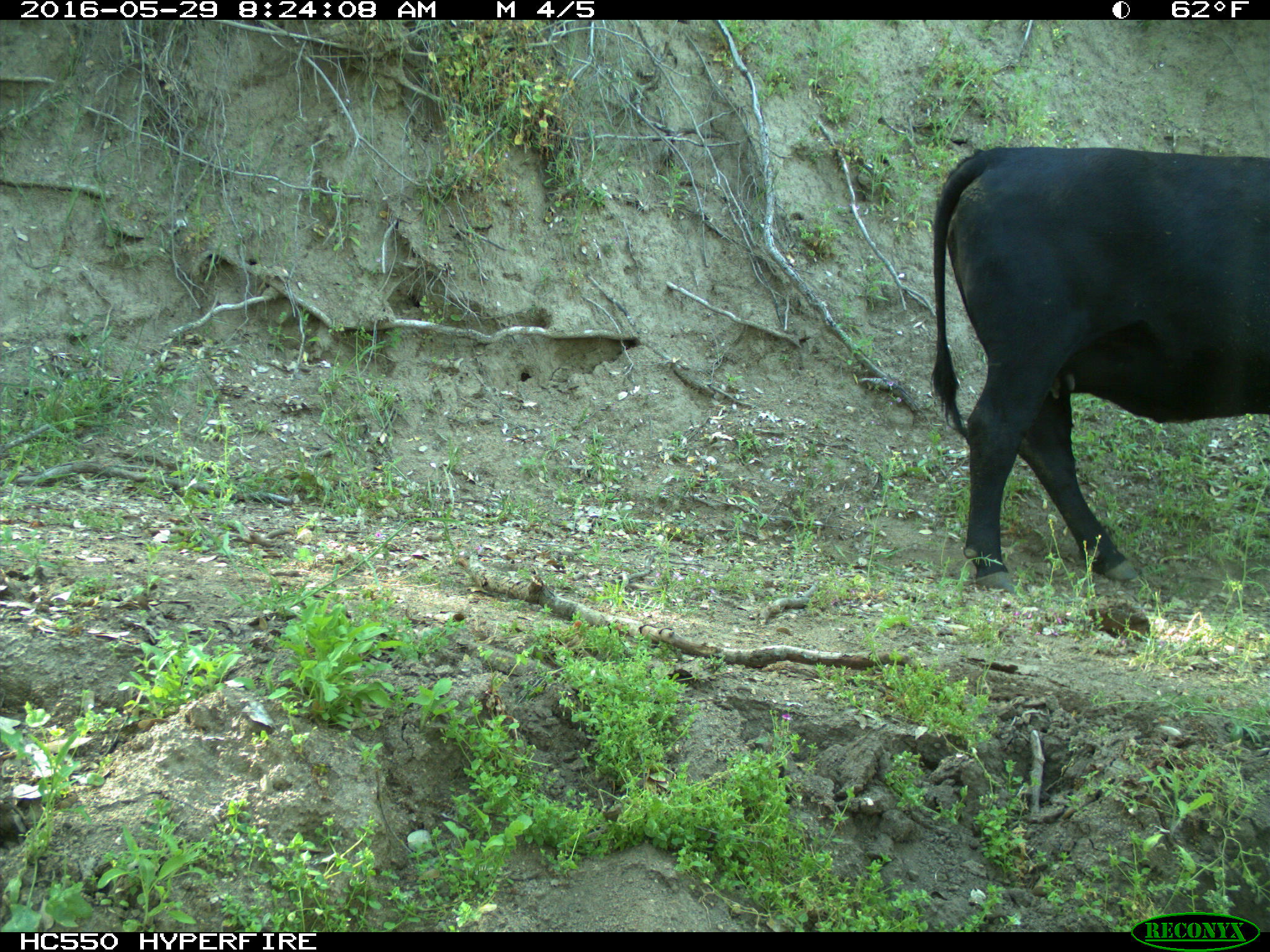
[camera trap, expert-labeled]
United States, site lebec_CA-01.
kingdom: Animalia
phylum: Chordata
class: Mammalia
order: Artiodactyla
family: Bovidae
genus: Bos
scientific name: Bos taurus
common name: domestic cow